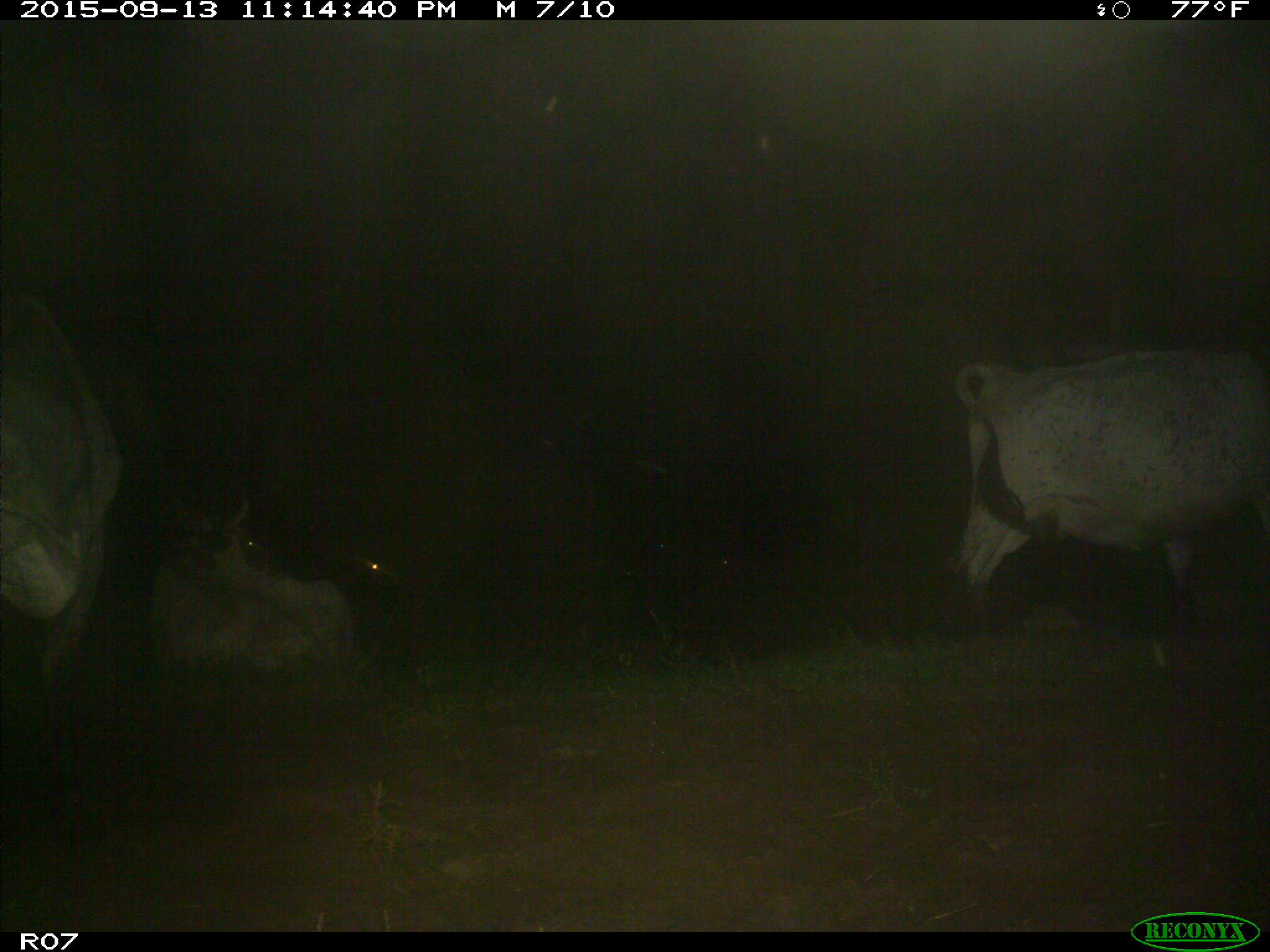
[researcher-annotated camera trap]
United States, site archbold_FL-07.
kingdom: Animalia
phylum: Chordata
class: Mammalia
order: Artiodactyla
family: Bovidae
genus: Bos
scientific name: Bos taurus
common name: domestic cow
Bos taurus (domestic cow).